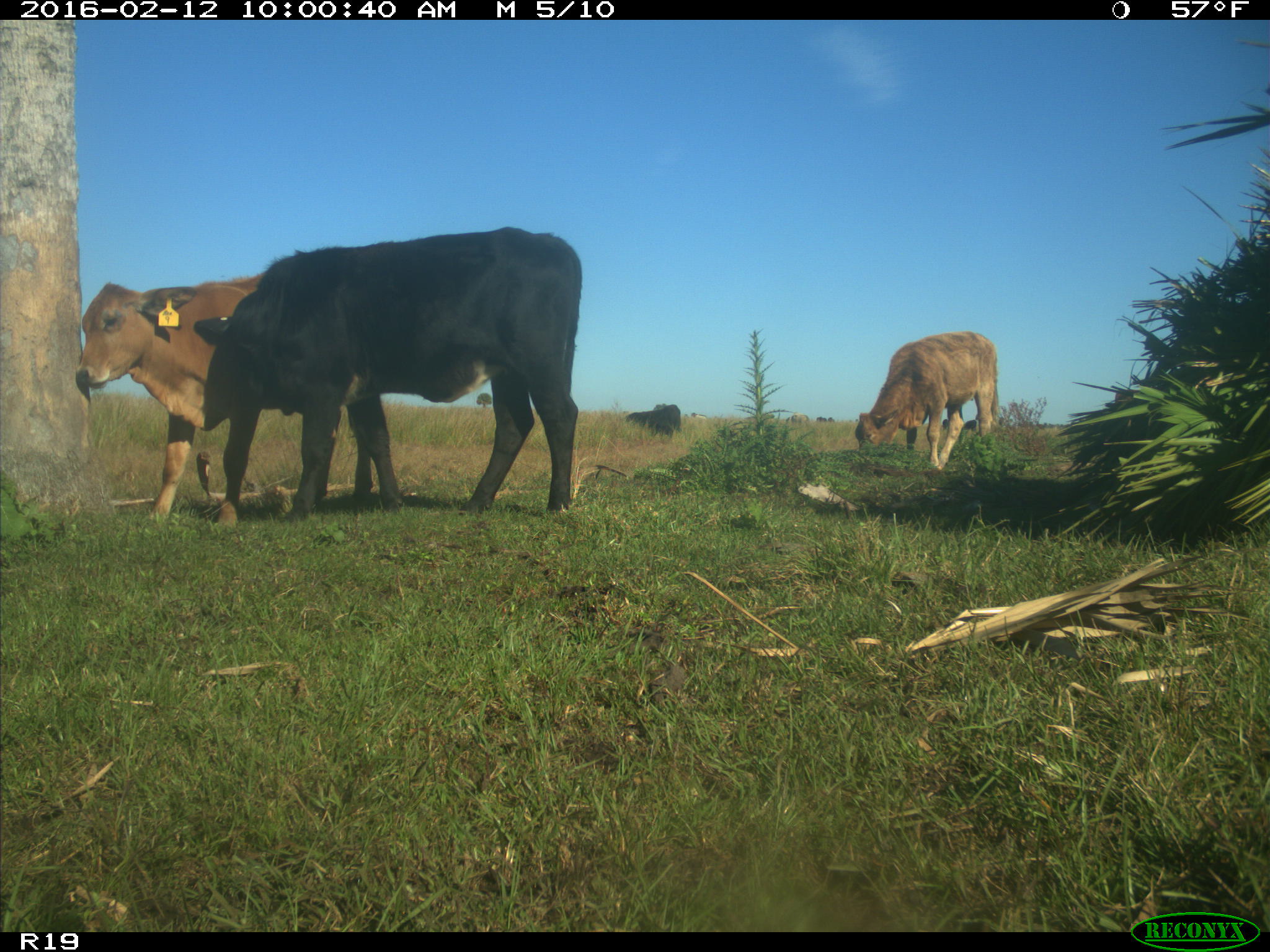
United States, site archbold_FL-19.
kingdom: Animalia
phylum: Chordata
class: Mammalia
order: Artiodactyla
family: Bovidae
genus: Bos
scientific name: Bos taurus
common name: domestic cow